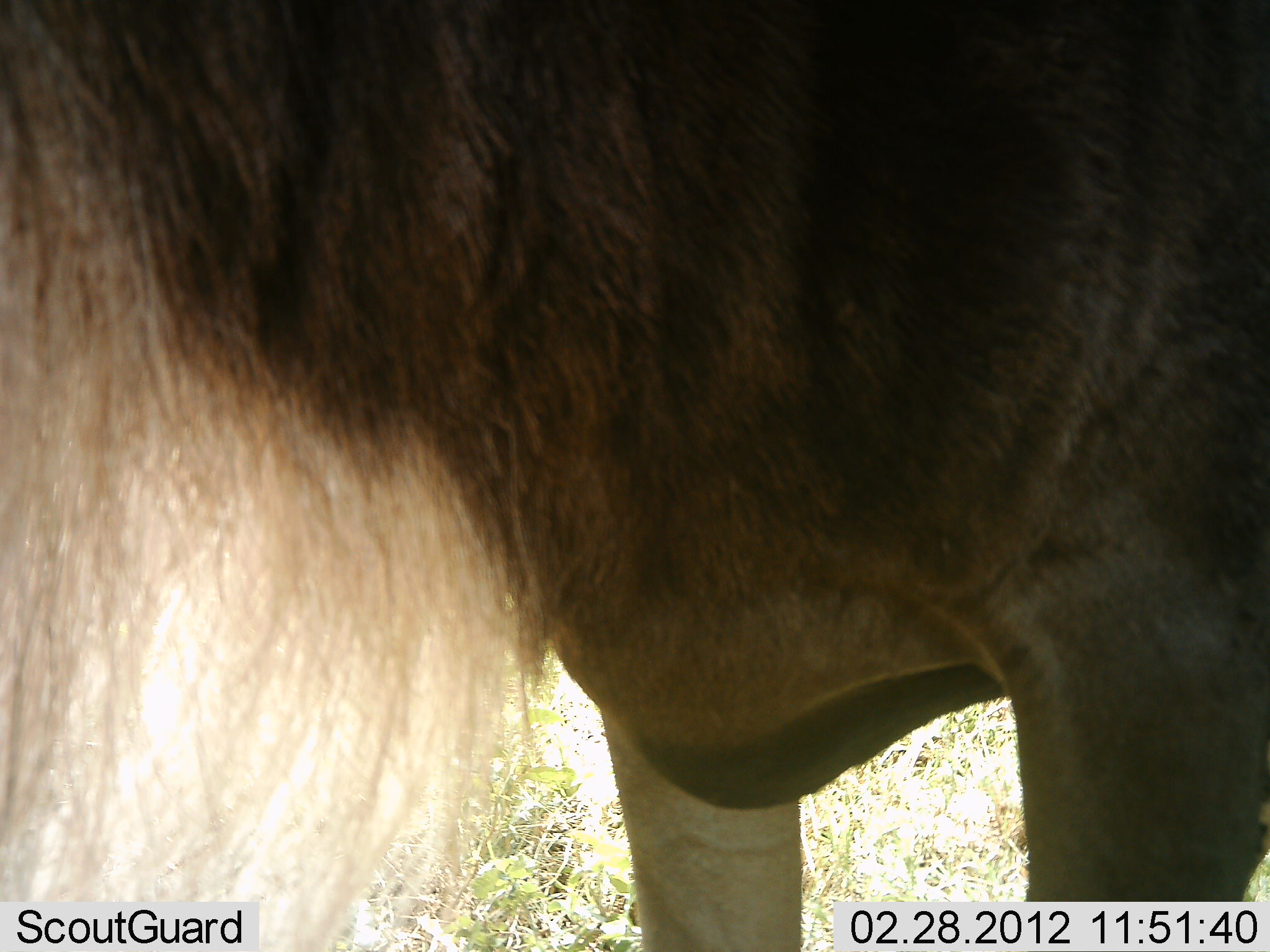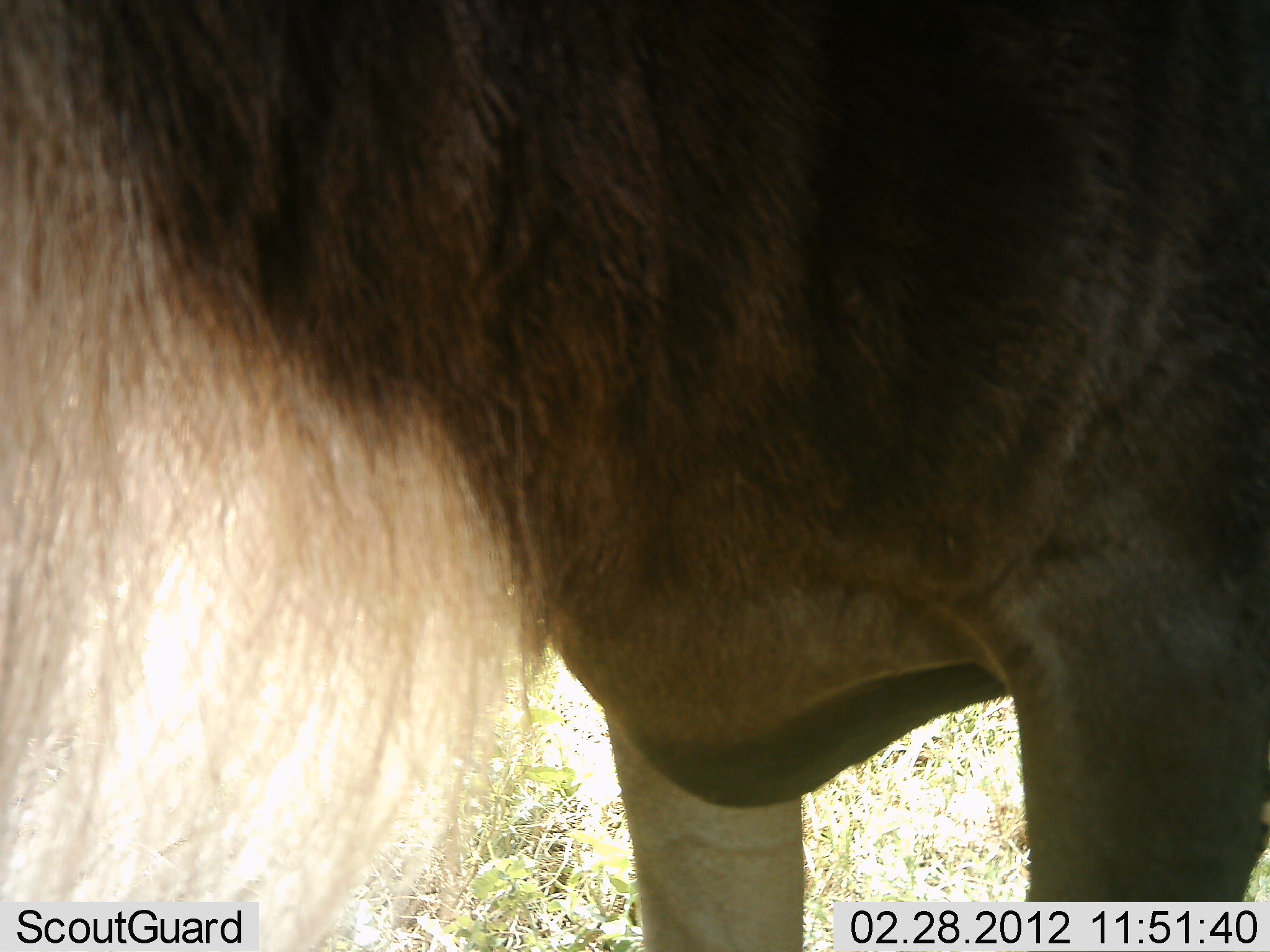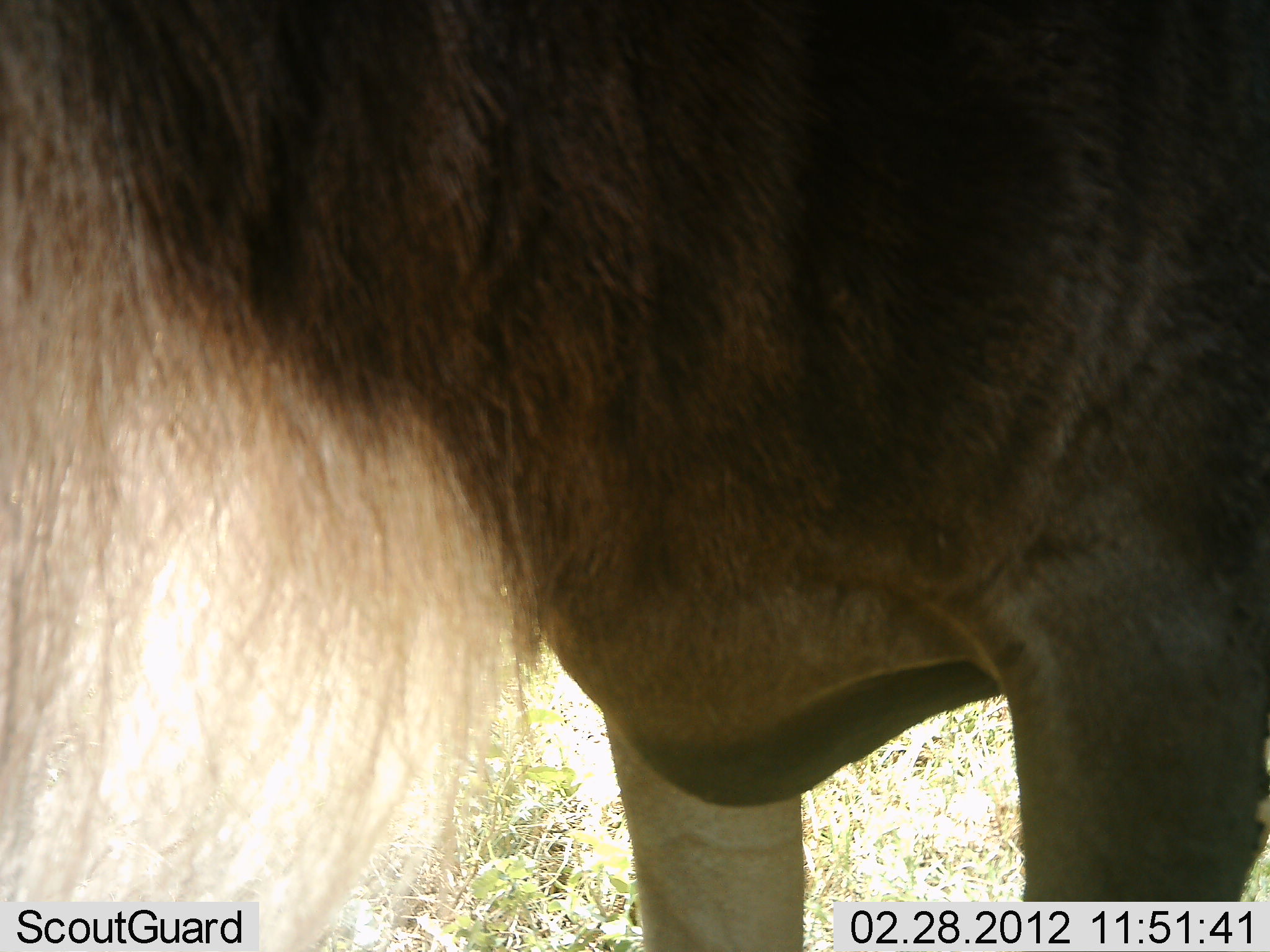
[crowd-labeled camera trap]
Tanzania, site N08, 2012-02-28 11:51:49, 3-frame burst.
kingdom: Animalia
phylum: Chordata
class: Mammalia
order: Artiodactyla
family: Bovidae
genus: Connochaetes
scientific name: Connochaetes taurinus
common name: blue wildebeest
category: wildebeest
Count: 1.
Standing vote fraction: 100%.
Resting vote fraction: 0%.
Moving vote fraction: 0%.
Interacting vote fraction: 4%.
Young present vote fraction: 0%.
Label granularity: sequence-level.